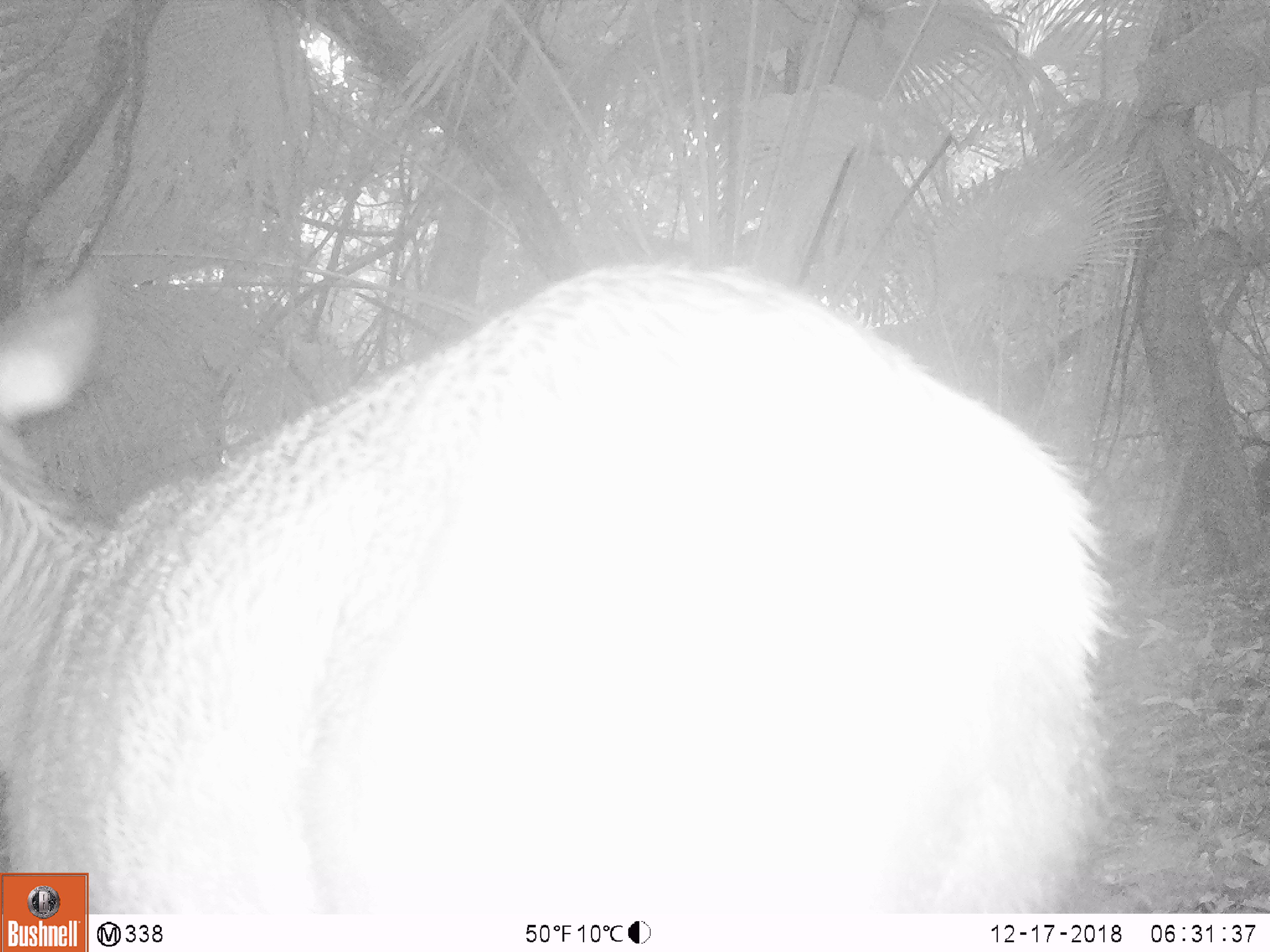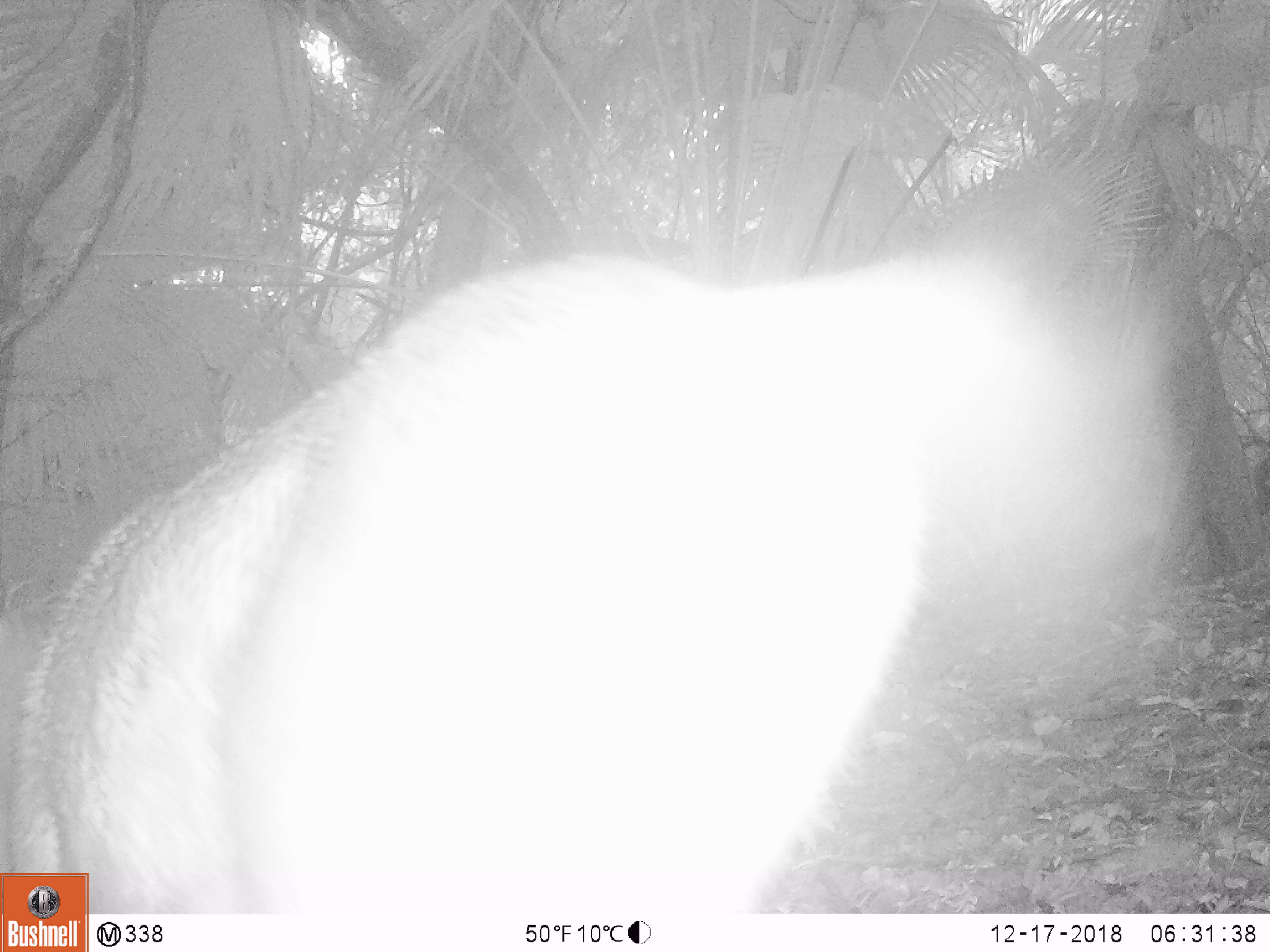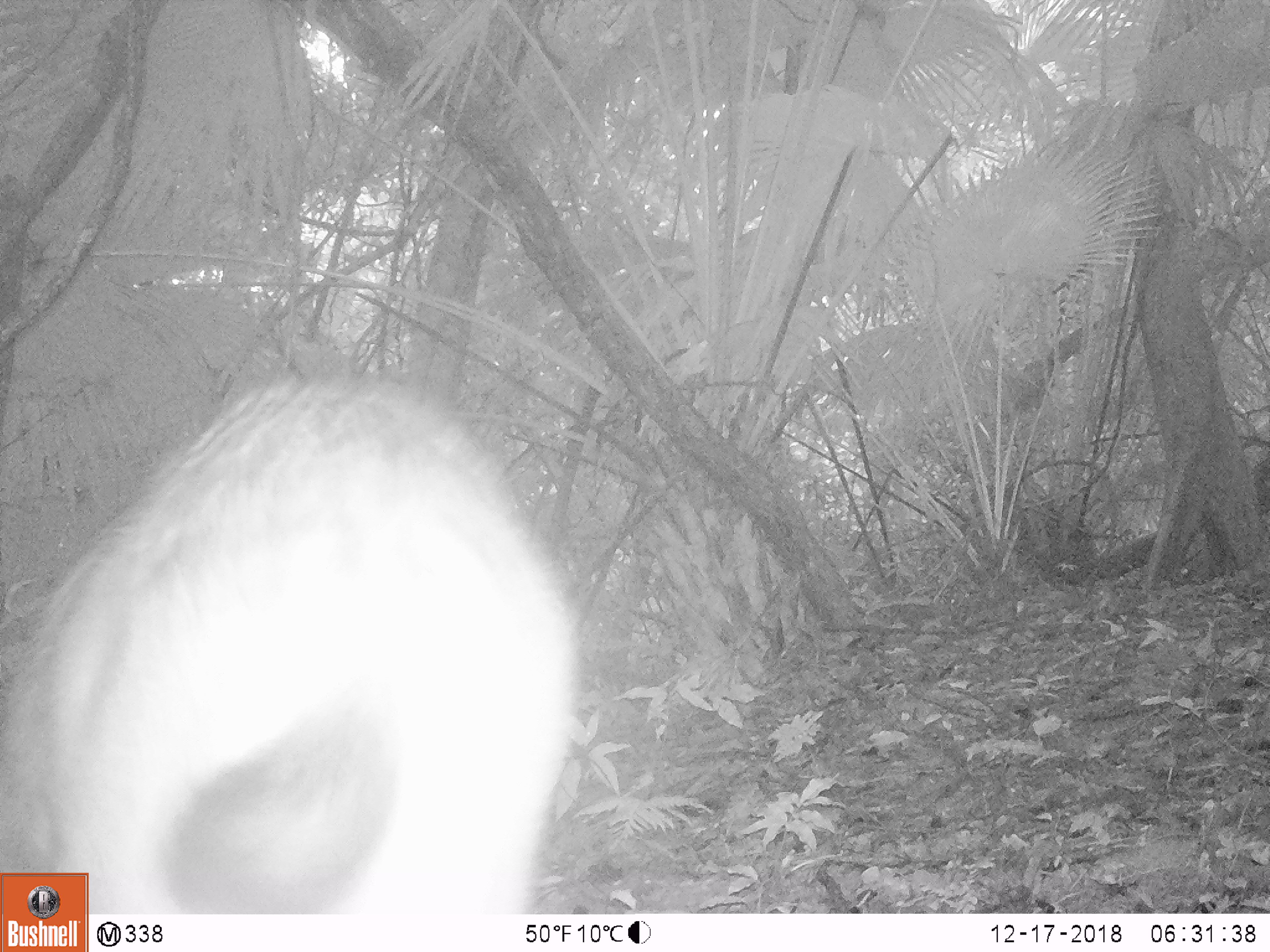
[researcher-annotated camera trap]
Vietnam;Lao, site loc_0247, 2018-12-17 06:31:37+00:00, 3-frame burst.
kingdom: Animalia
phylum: Chordata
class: Mammalia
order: Artiodactyla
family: Cervidae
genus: Rusa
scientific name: Rusa unicolor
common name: sambar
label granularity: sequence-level